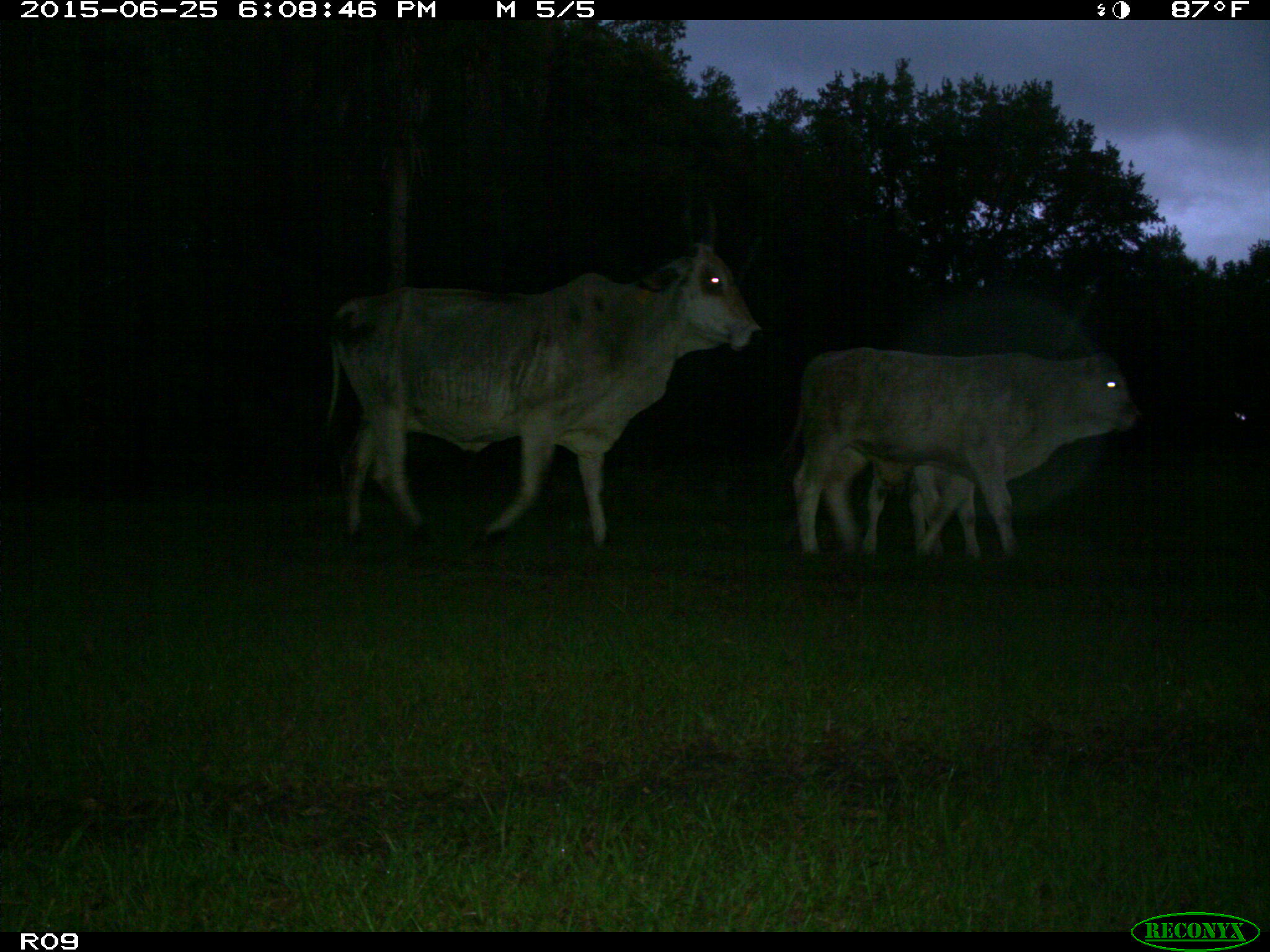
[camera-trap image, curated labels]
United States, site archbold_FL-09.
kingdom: Animalia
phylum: Chordata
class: Mammalia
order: Artiodactyla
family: Bovidae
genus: Bos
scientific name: Bos taurus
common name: domestic cow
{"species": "Bos taurus (domestic cow)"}